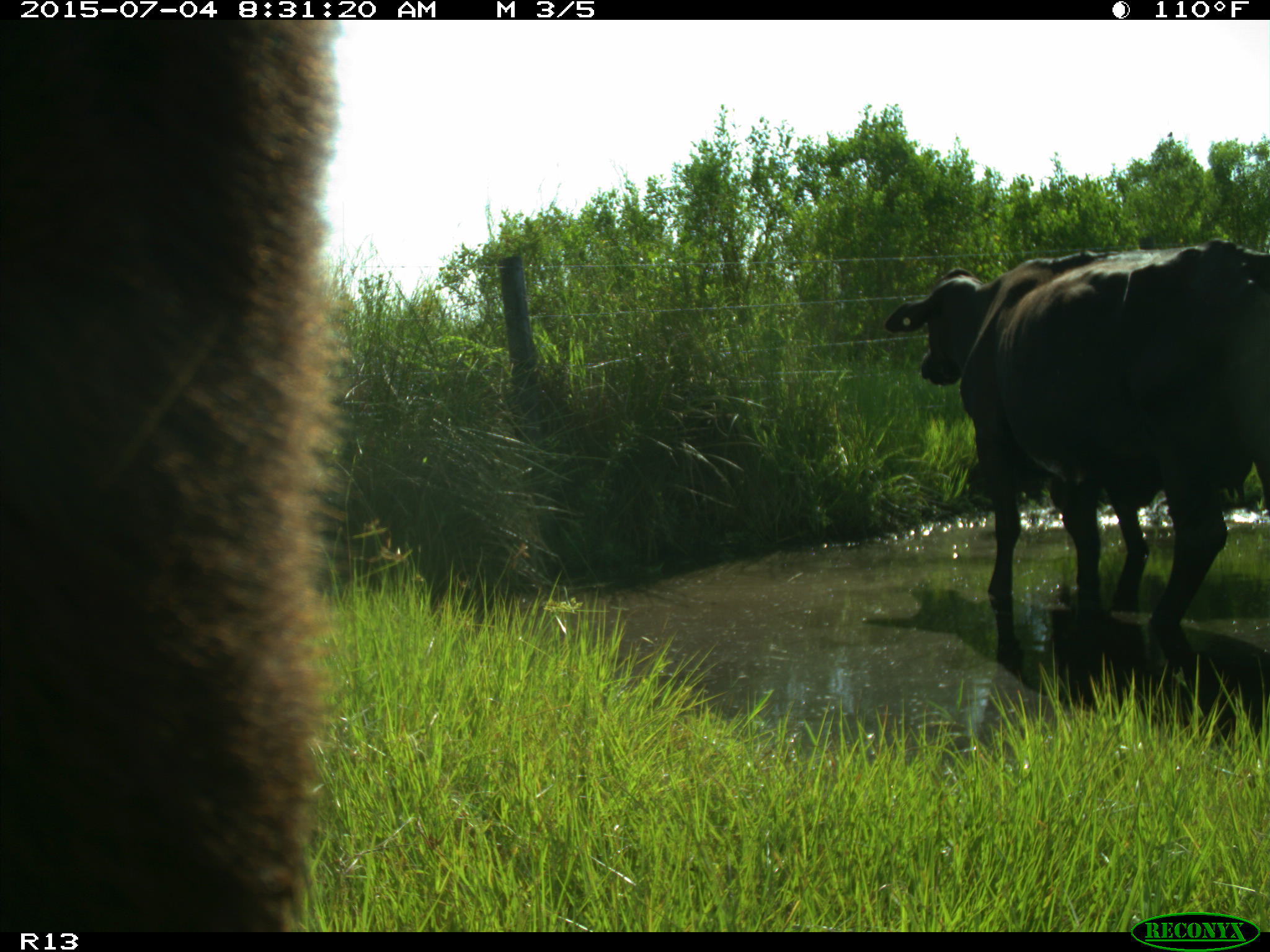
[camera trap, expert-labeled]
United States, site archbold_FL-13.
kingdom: Animalia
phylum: Chordata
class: Mammalia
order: Artiodactyla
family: Bovidae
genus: Bos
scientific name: Bos taurus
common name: domestic cow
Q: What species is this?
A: Bos taurus (domestic cow).